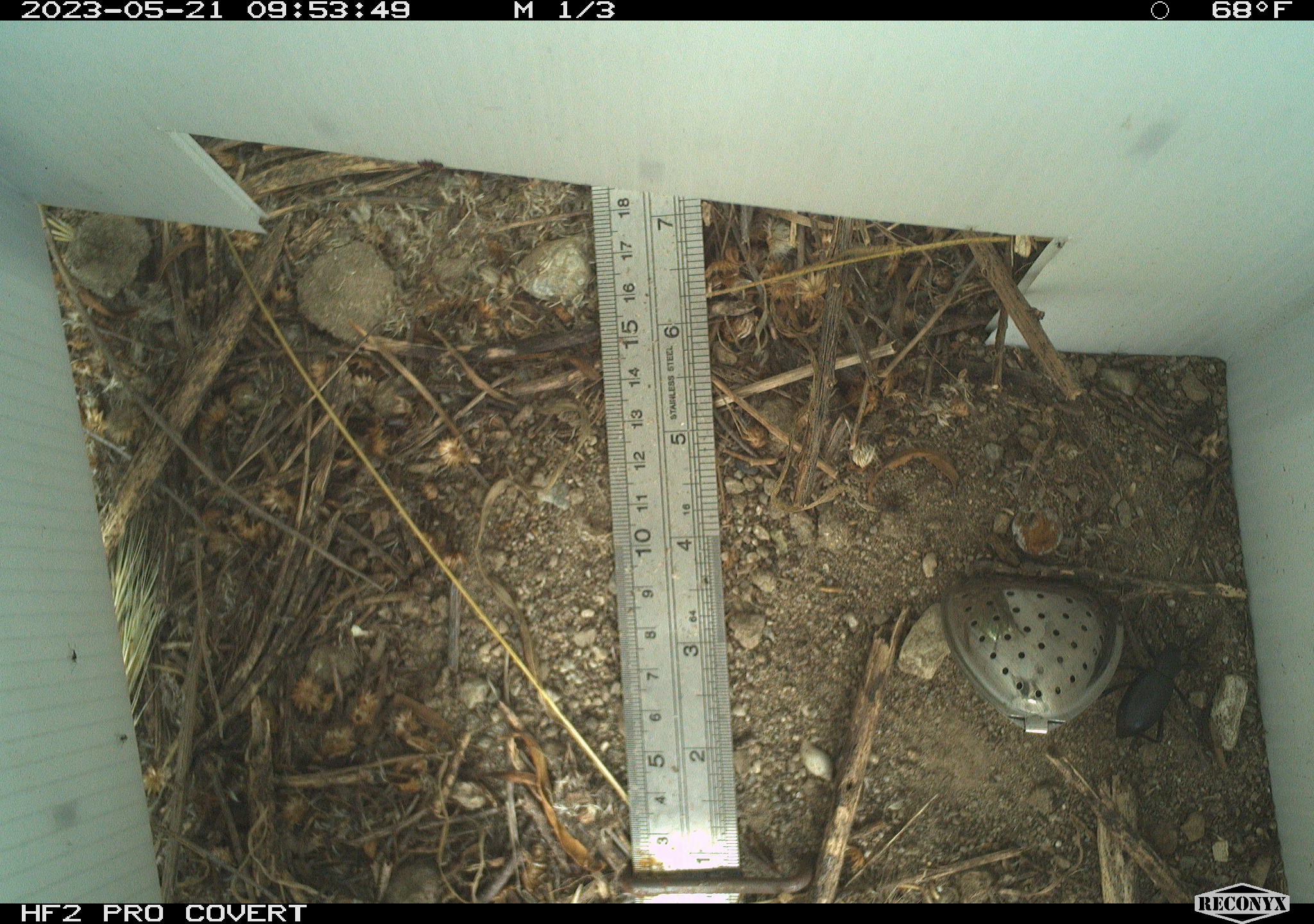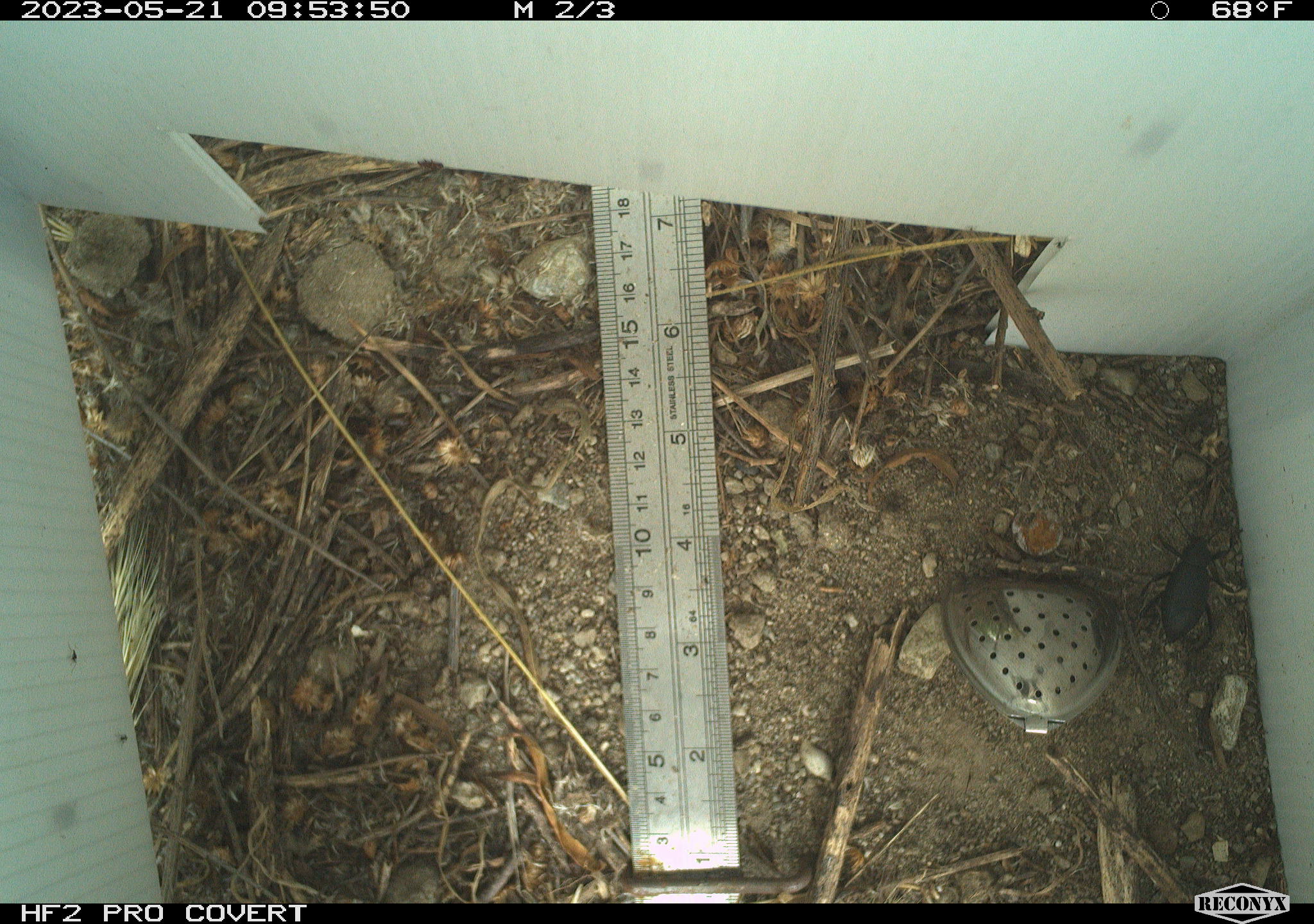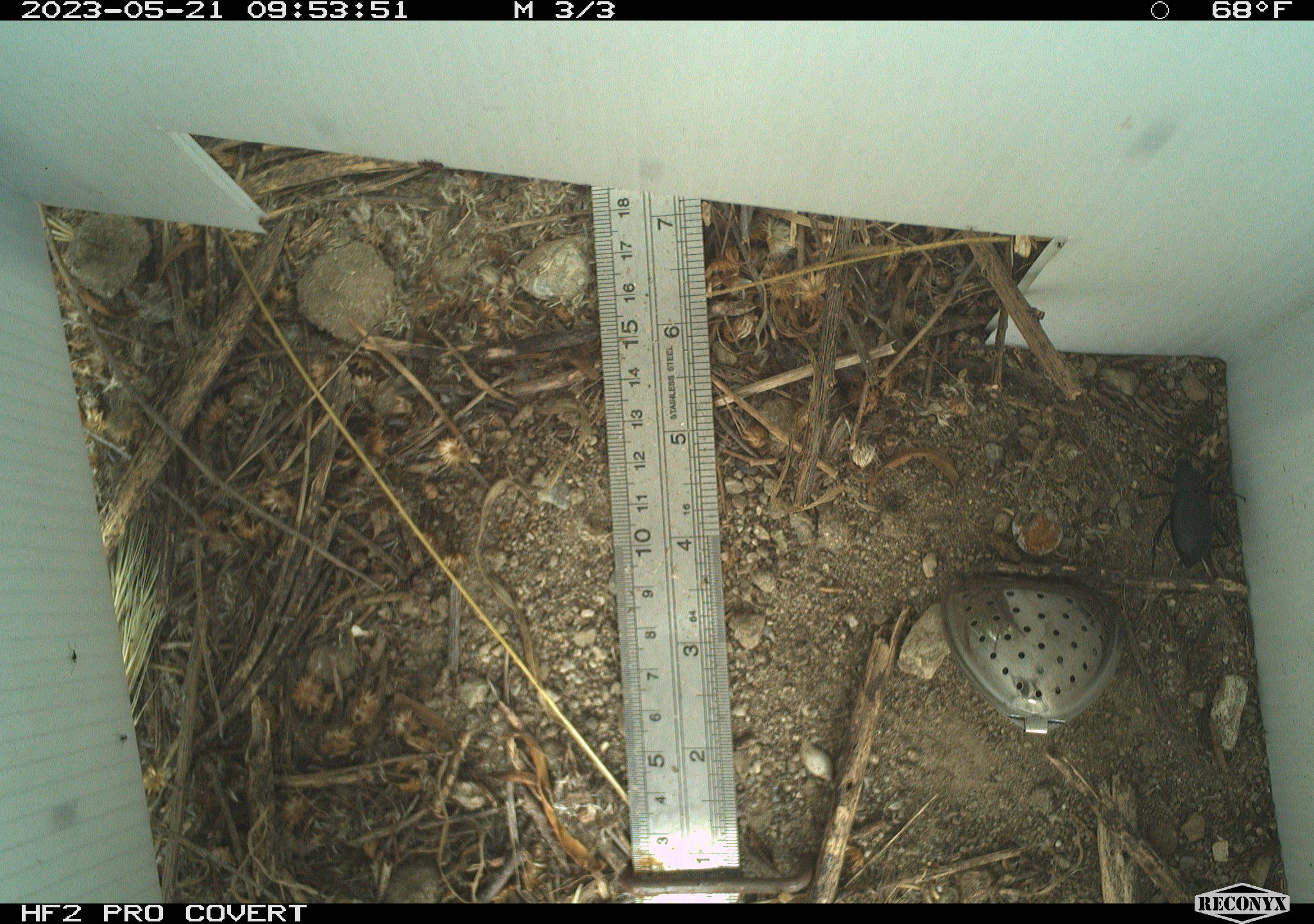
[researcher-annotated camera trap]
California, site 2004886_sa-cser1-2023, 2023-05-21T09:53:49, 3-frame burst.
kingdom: Animalia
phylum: Arthropoda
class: Insecta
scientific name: Insecta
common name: insect